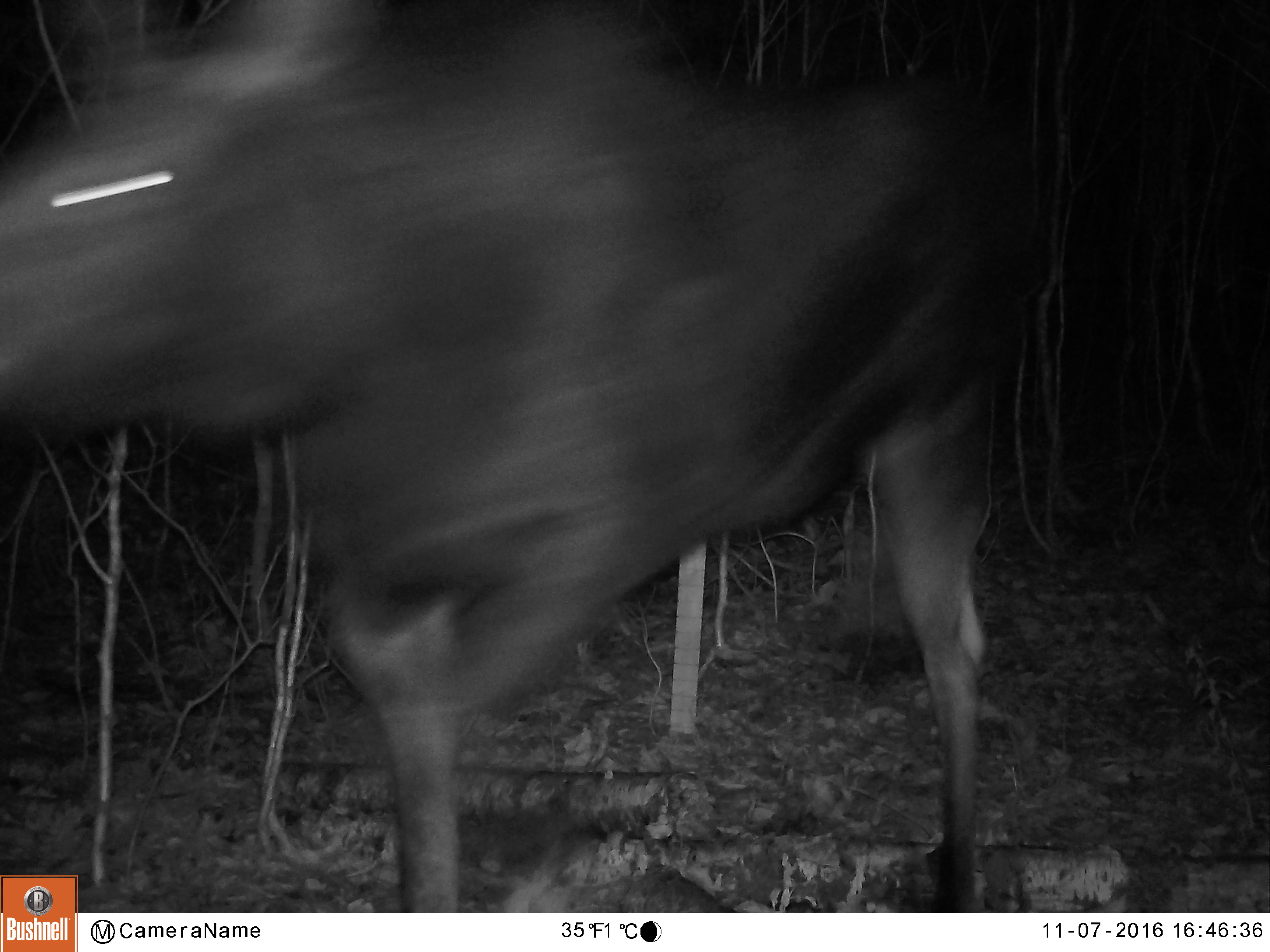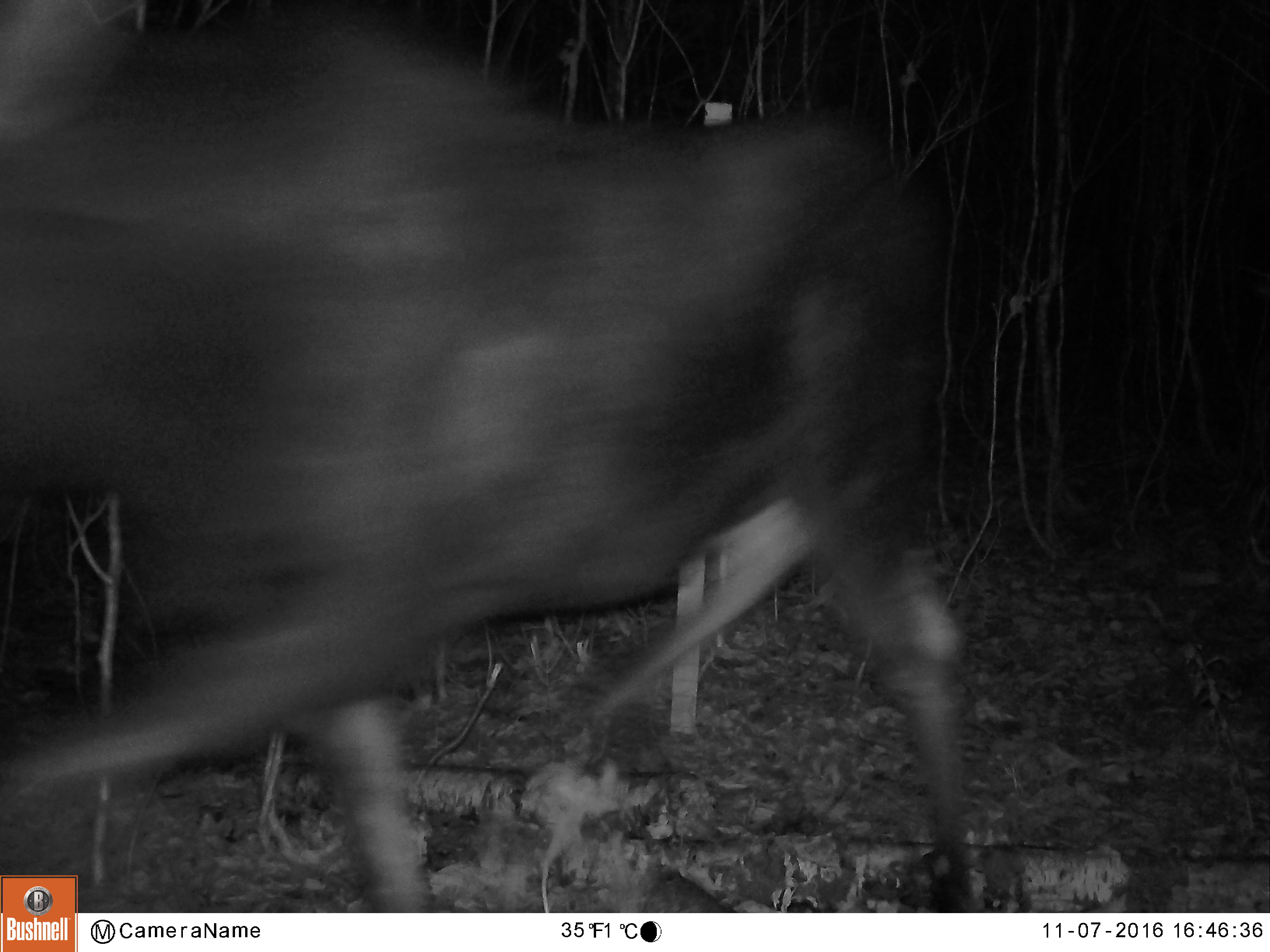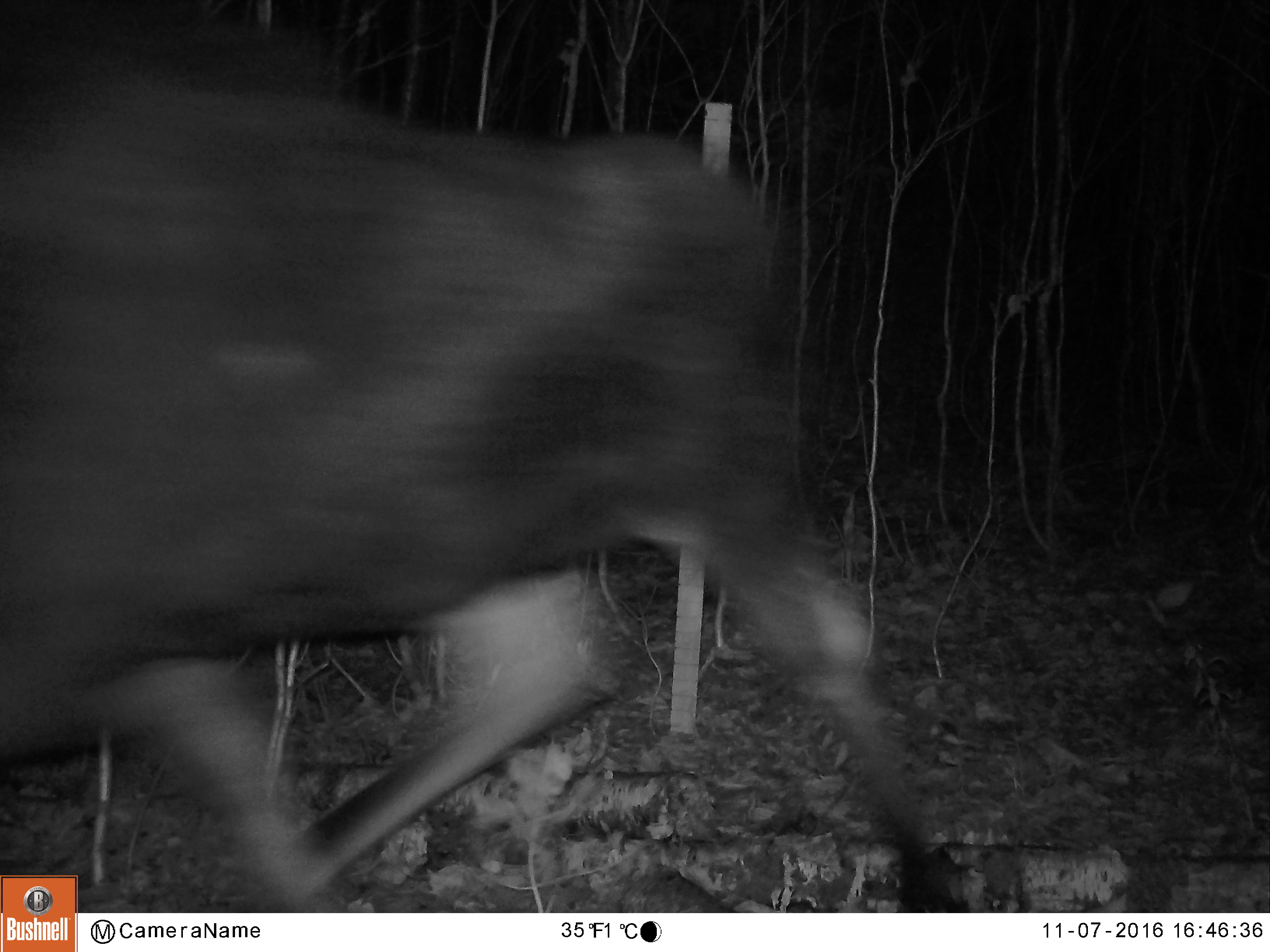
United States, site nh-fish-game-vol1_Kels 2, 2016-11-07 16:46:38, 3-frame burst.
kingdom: Animalia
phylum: Chordata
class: Mammalia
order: Artiodactyla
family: Cervidae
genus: Alces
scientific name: Alces alces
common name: moose